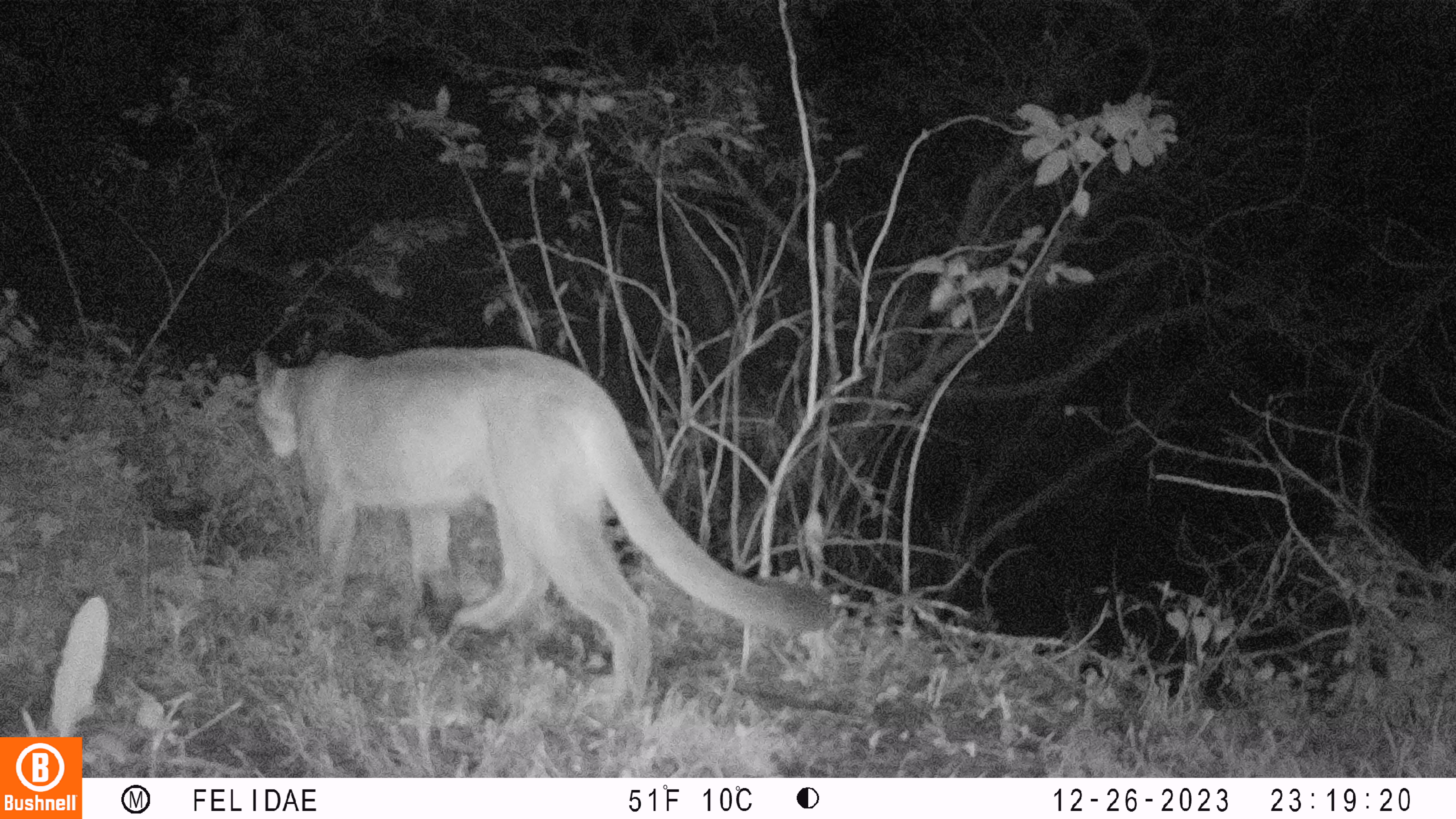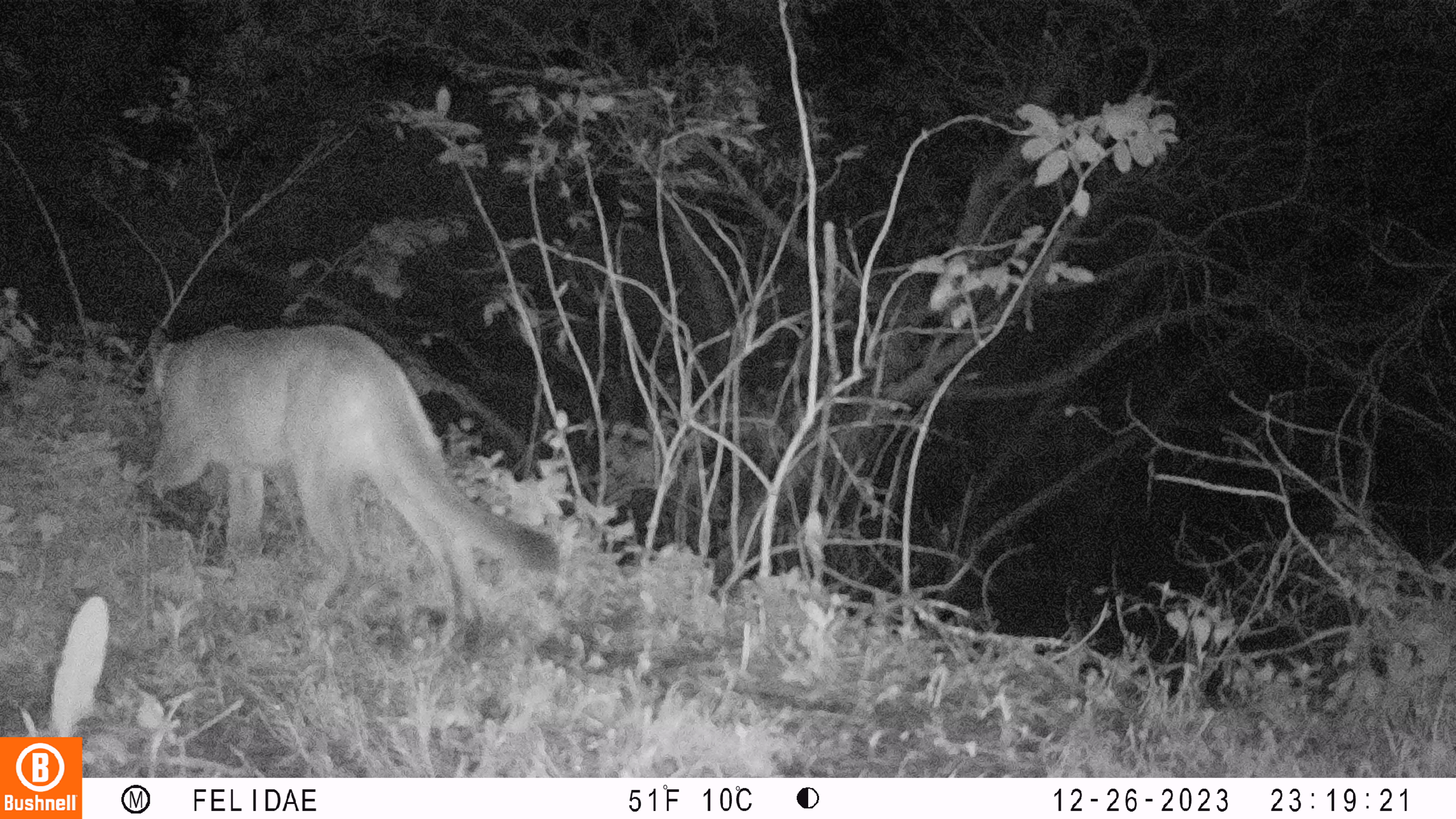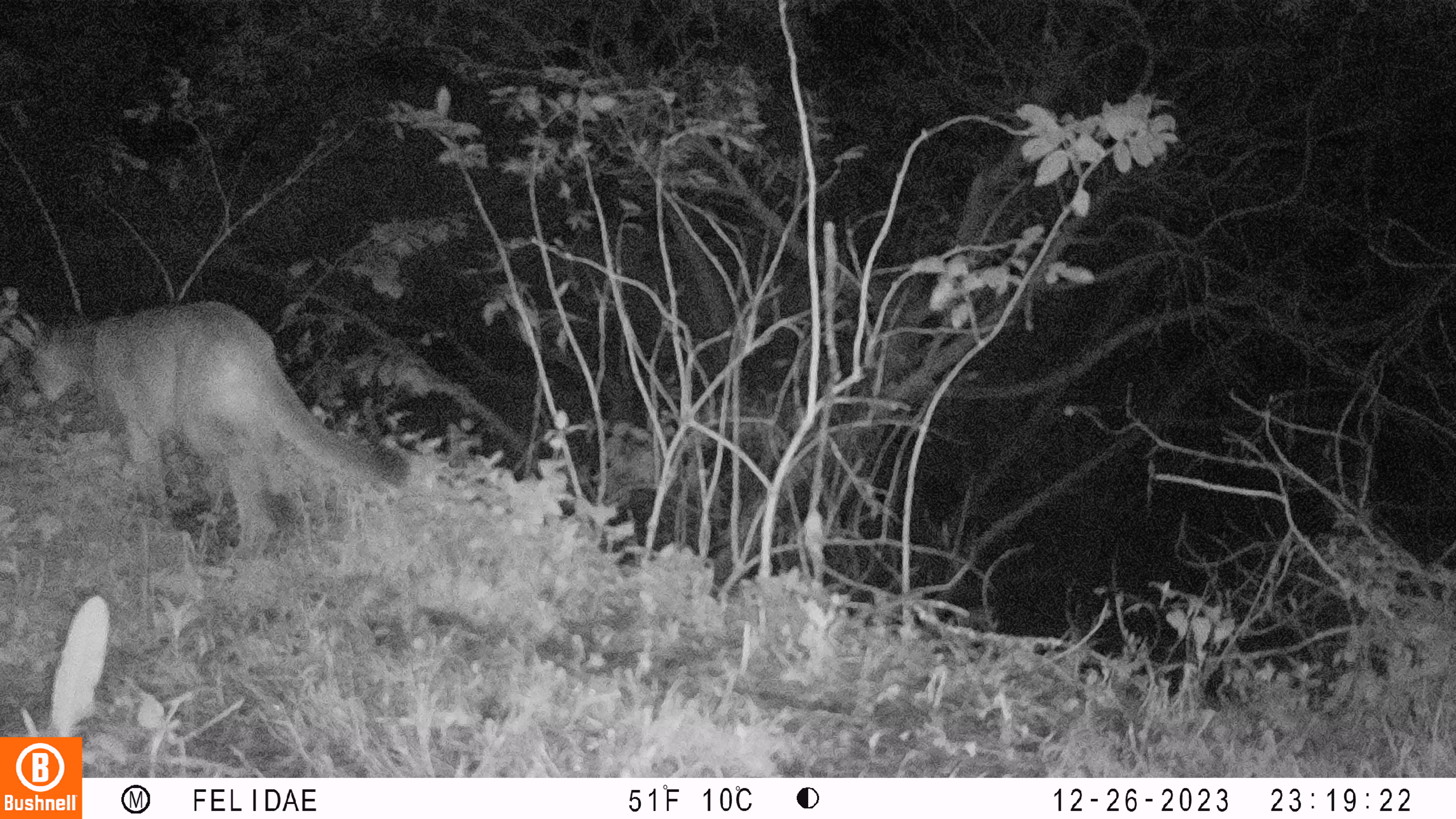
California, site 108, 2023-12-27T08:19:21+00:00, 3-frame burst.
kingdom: Animalia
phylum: Chordata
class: Mammalia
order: Carnivora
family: Felidae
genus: Puma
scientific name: Puma concolor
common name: puma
Puma (Puma concolor).